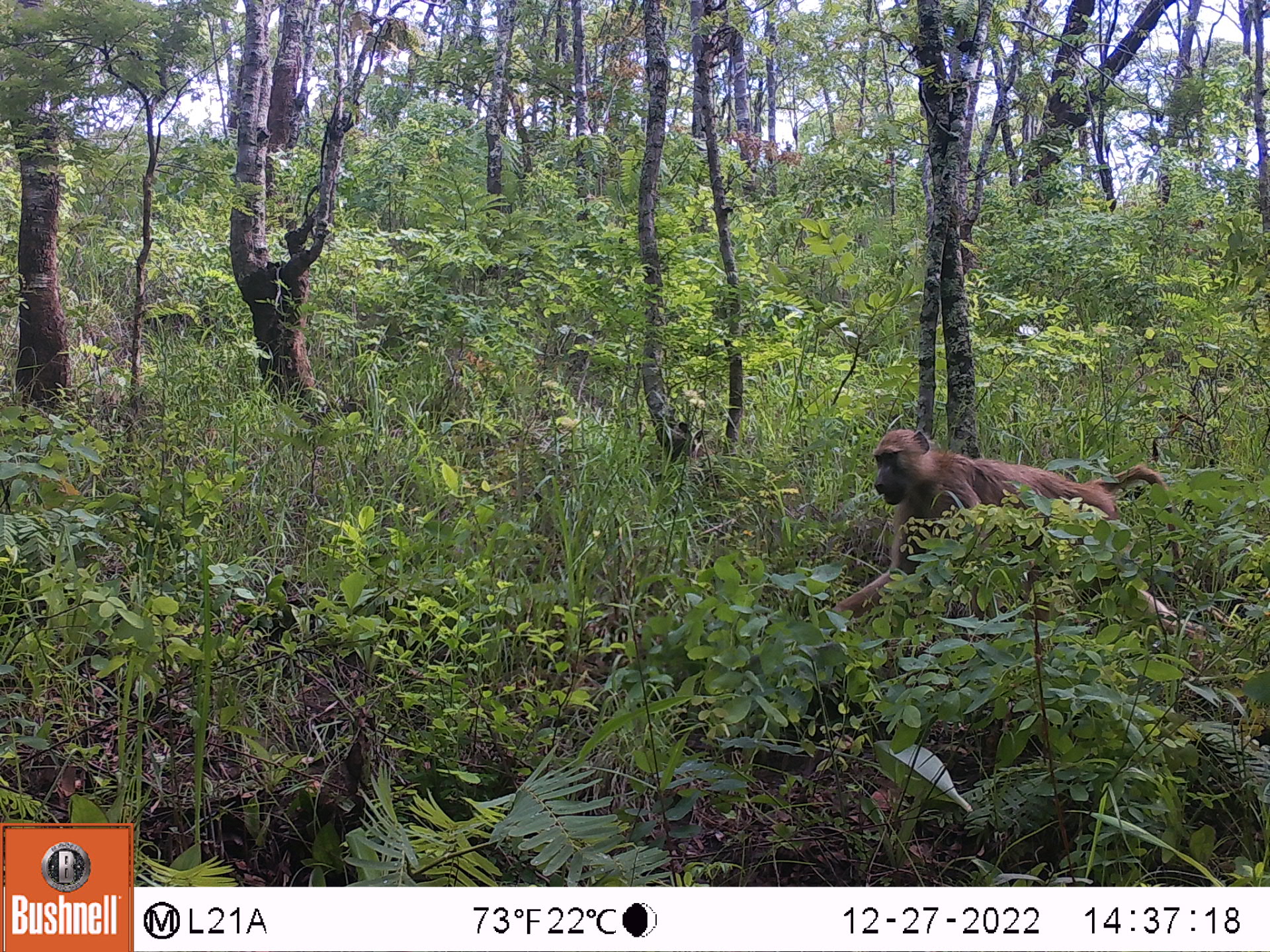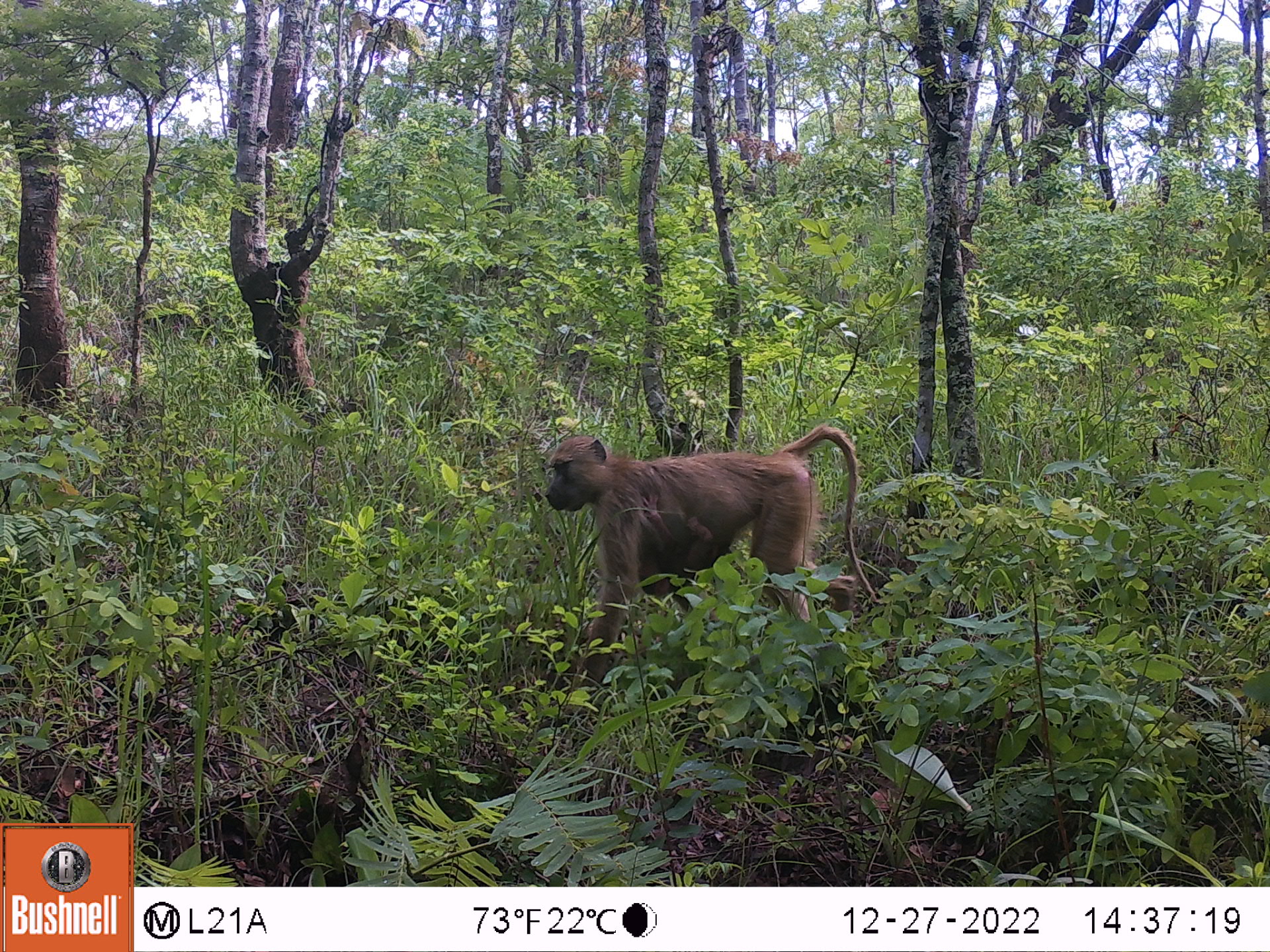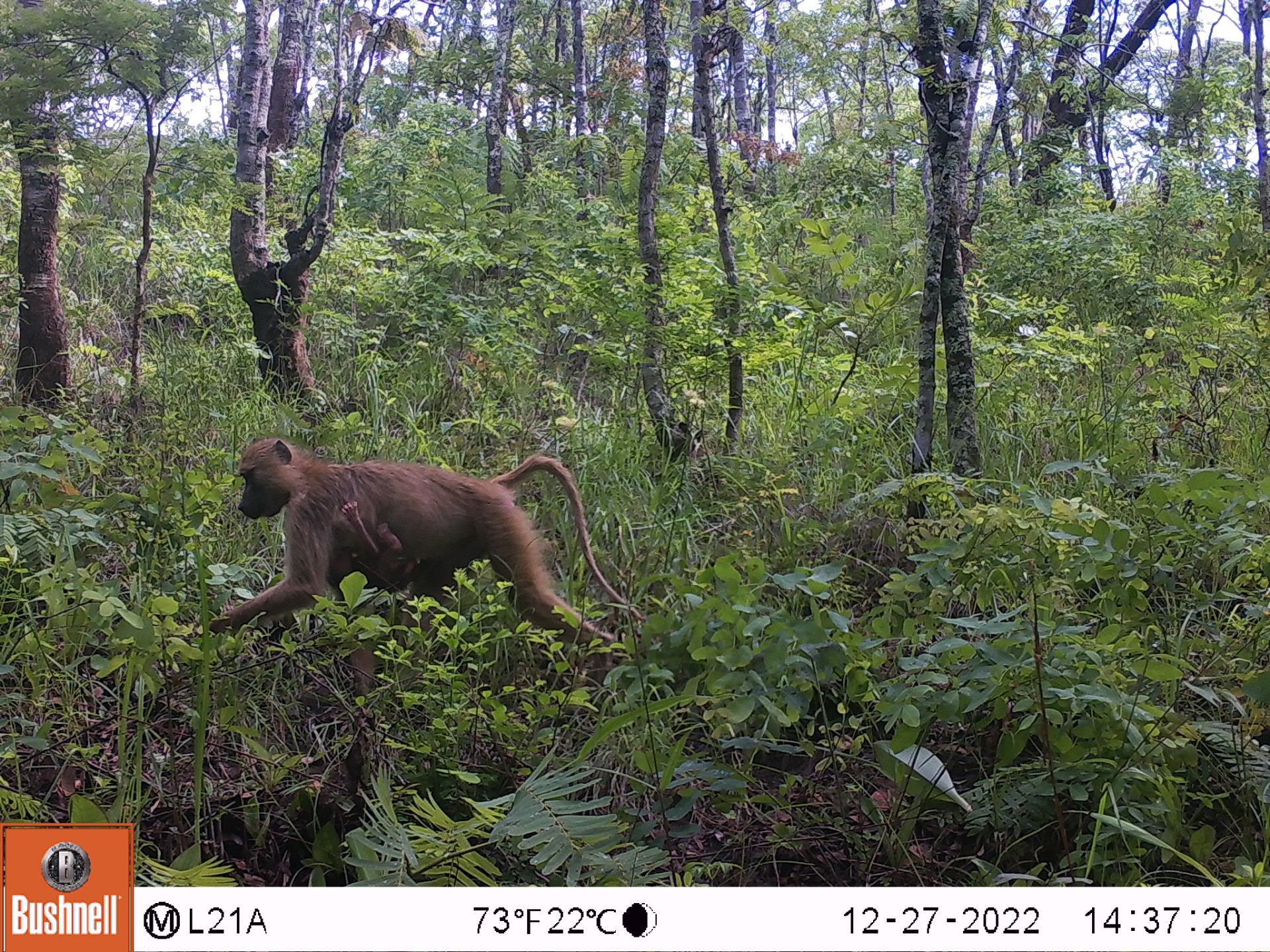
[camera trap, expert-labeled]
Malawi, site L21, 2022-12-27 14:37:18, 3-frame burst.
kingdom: Animalia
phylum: Chordata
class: Mammalia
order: Primates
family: Cercopithecidae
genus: Papio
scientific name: Papio cynocephalus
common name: yellow baboon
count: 1